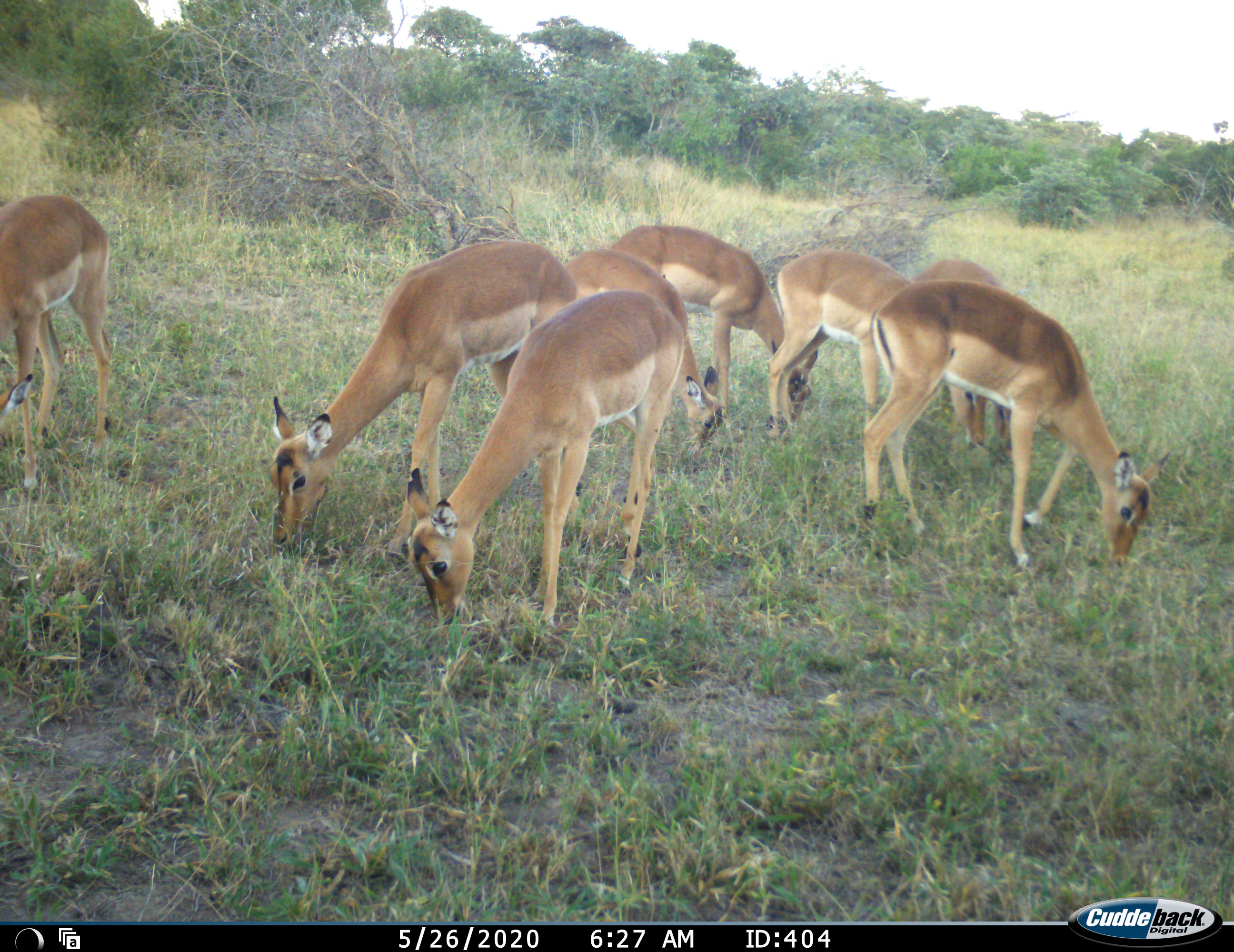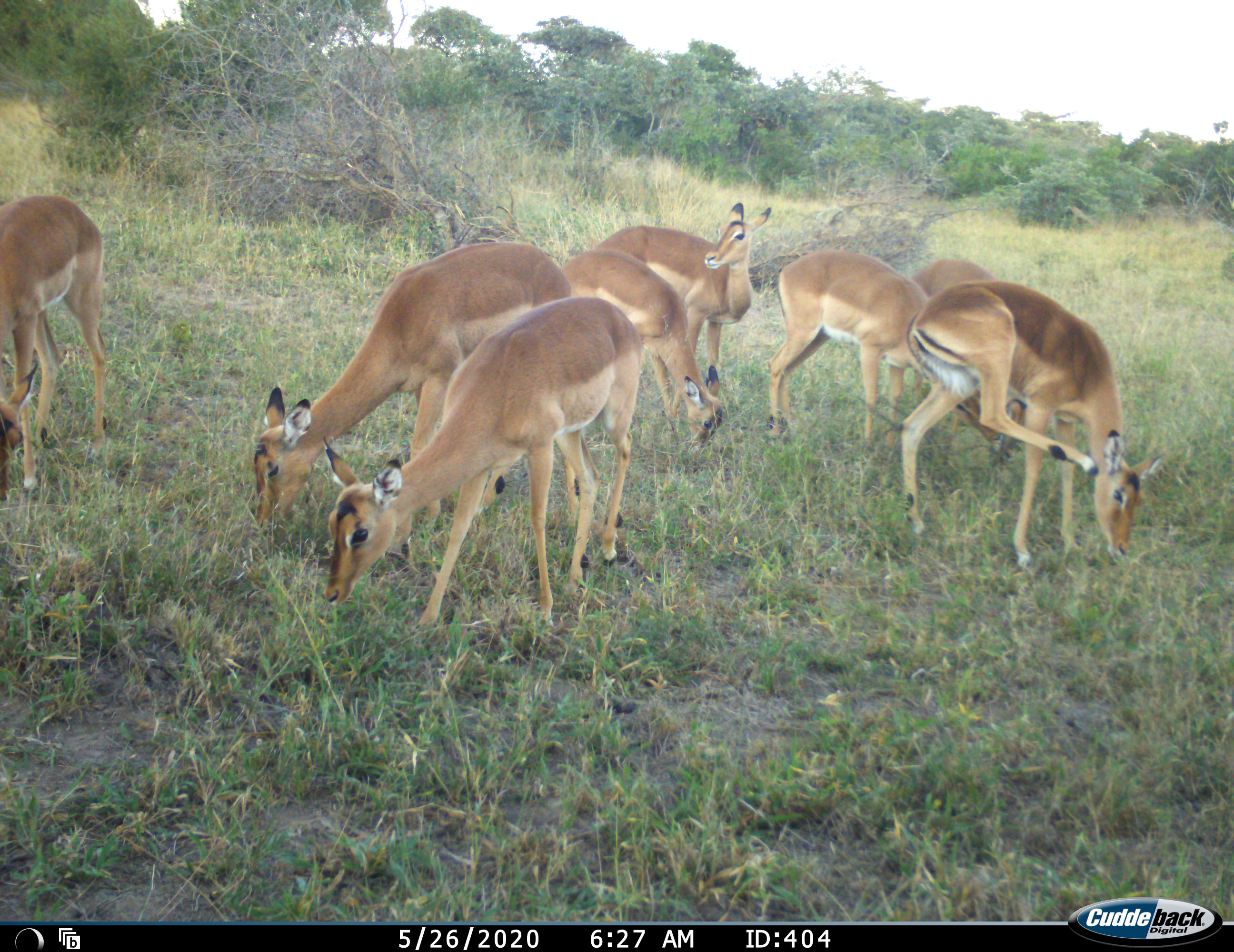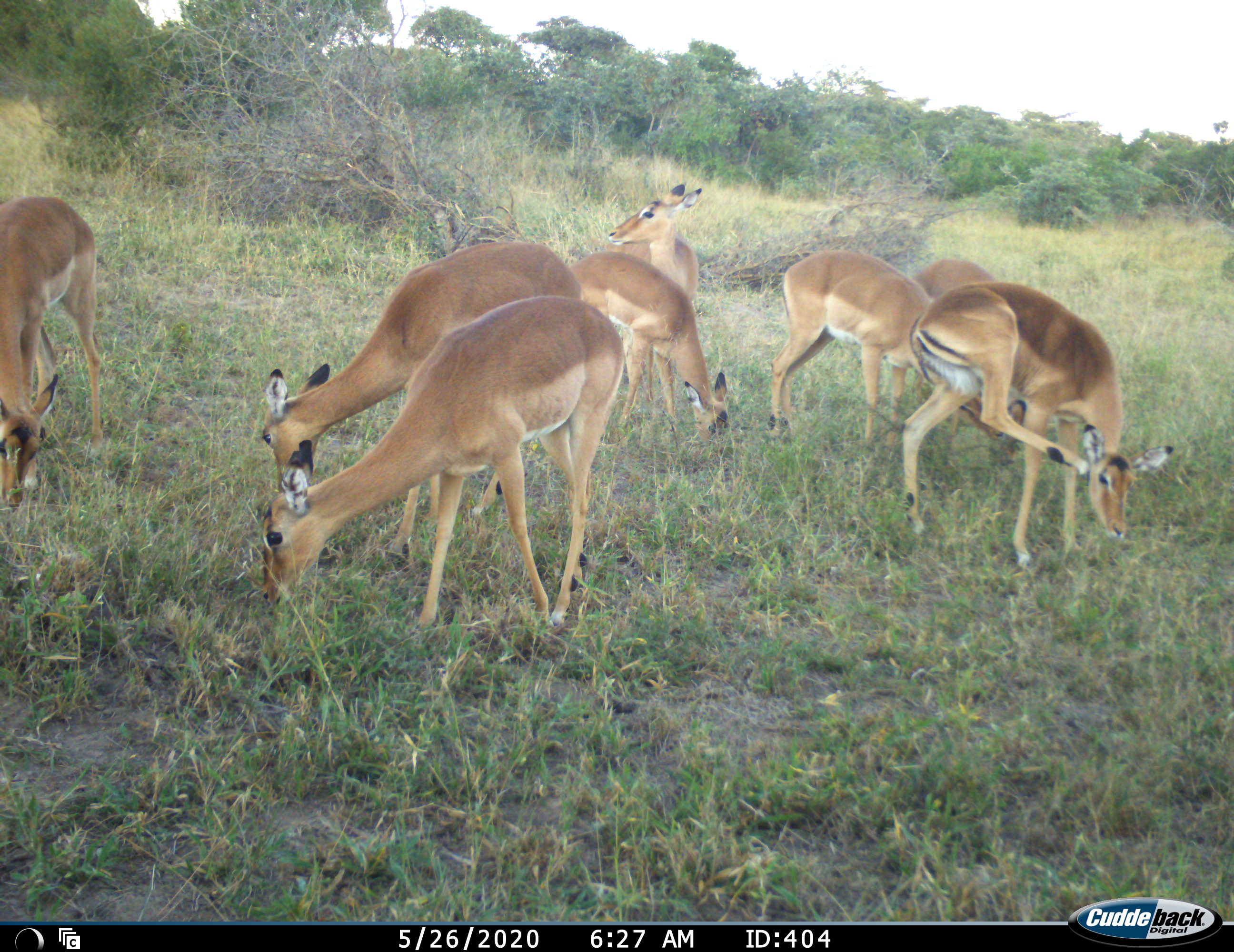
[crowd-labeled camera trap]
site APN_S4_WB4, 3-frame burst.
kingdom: Animalia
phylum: Chordata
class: Mammalia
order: Artiodactyla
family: Bovidae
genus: Aepyceros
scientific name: Aepyceros melampus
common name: impala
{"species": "impala (Aepyceros melampus)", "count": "8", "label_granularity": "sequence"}